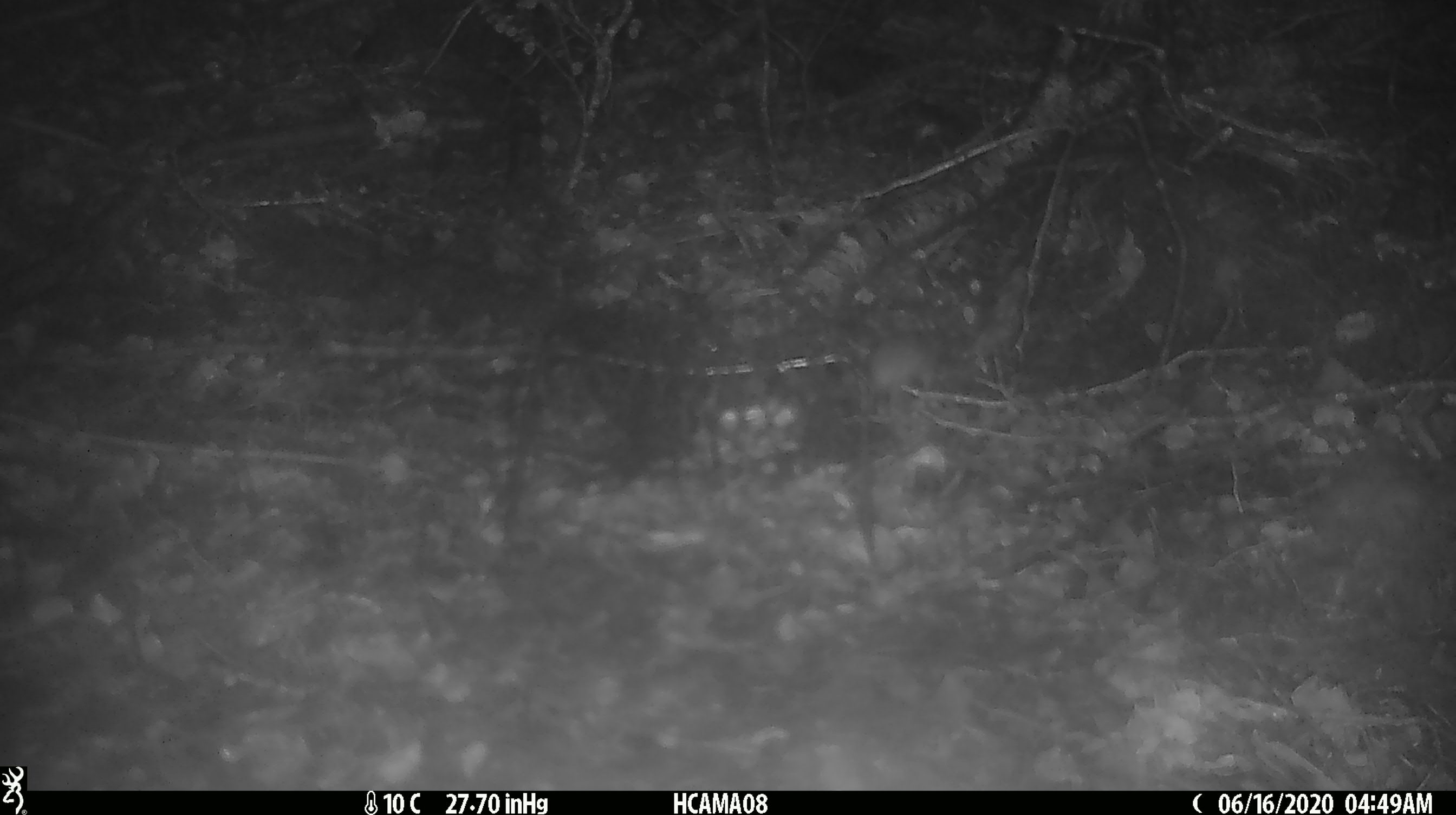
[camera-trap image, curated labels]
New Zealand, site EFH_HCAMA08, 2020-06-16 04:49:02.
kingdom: Animalia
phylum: Chordata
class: Mammalia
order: Rodentia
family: Muridae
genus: Mus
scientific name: Mus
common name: mouse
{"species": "mouse (Mus)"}